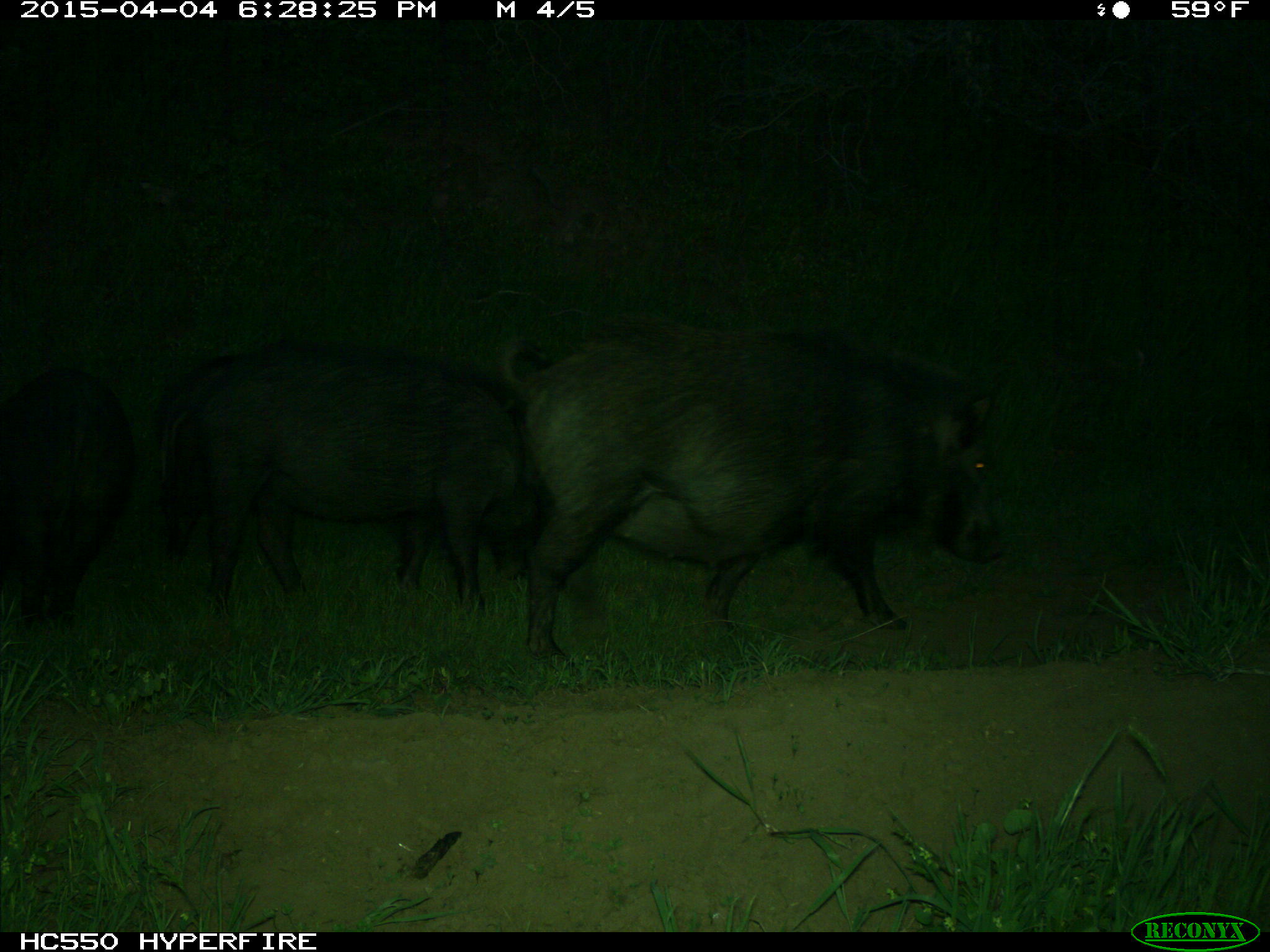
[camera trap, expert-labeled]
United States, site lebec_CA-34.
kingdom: Animalia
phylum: Chordata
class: Mammalia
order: Artiodactyla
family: Suidae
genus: Sus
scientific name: Sus scrofa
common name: wild boar